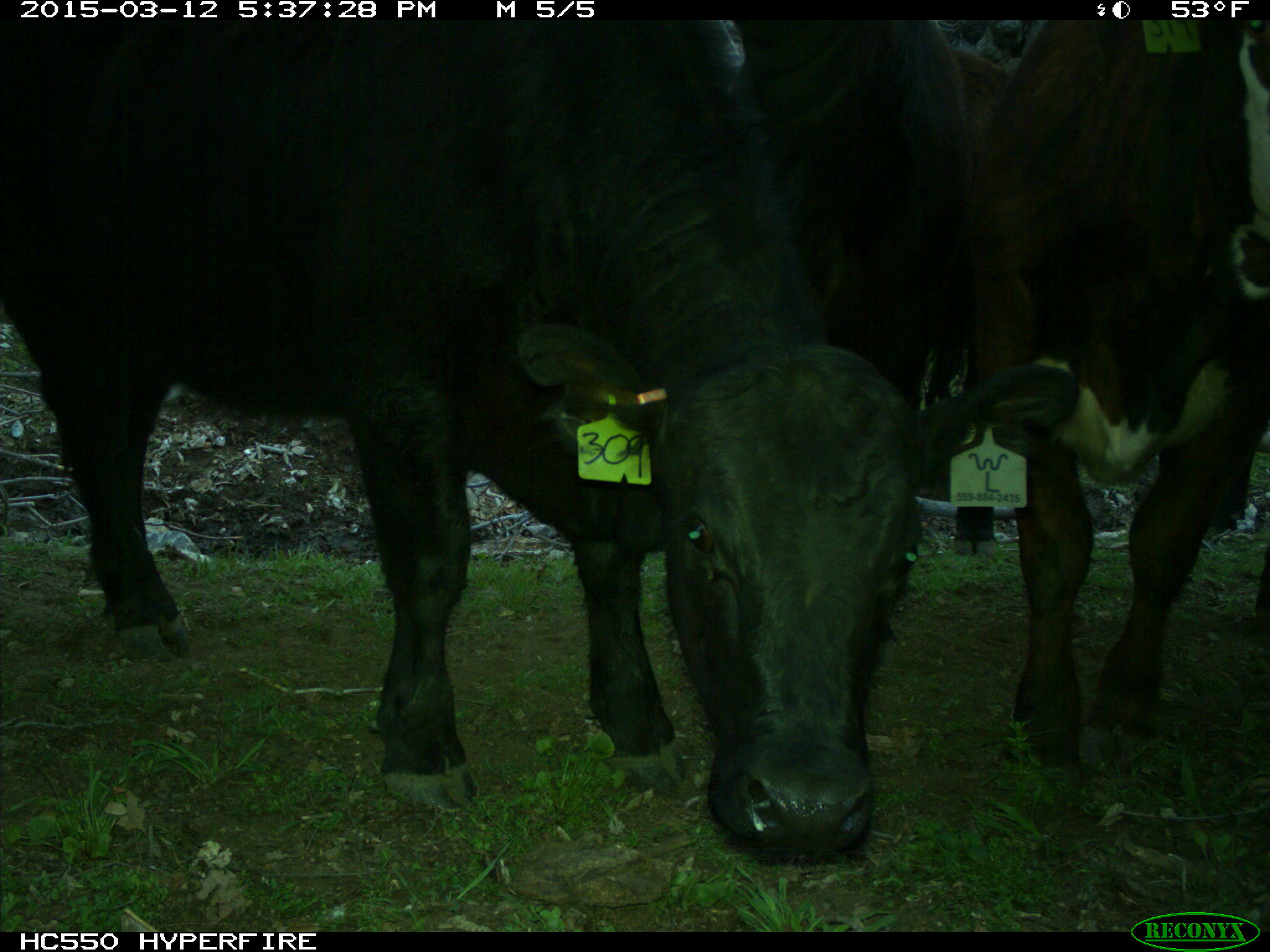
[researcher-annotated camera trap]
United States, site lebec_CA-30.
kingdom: Animalia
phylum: Chordata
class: Mammalia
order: Artiodactyla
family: Bovidae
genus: Bos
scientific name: Bos taurus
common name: domestic cow